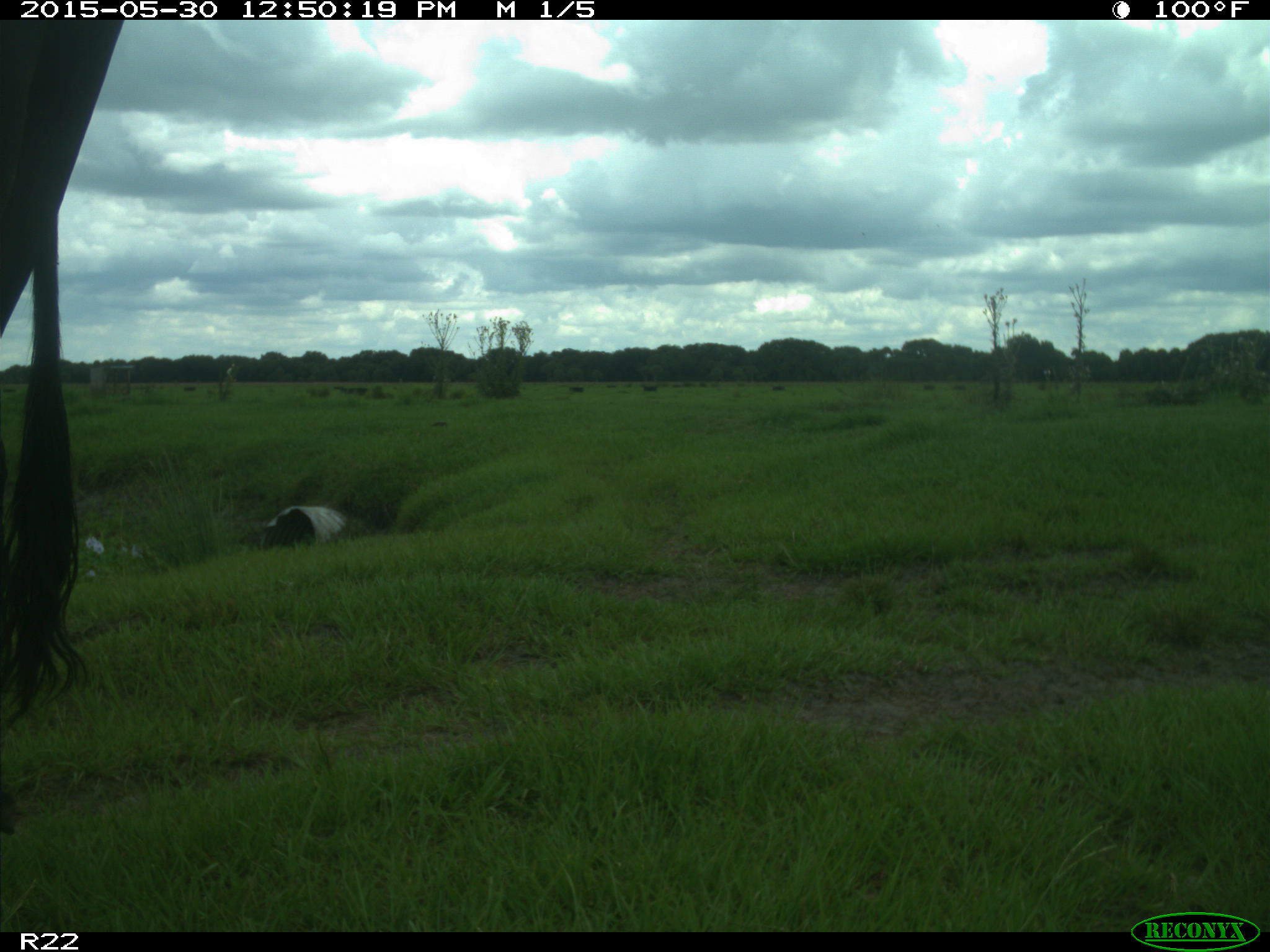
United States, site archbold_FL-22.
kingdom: Animalia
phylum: Chordata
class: Mammalia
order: Artiodactyla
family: Bovidae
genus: Bos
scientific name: Bos taurus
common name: domestic cow